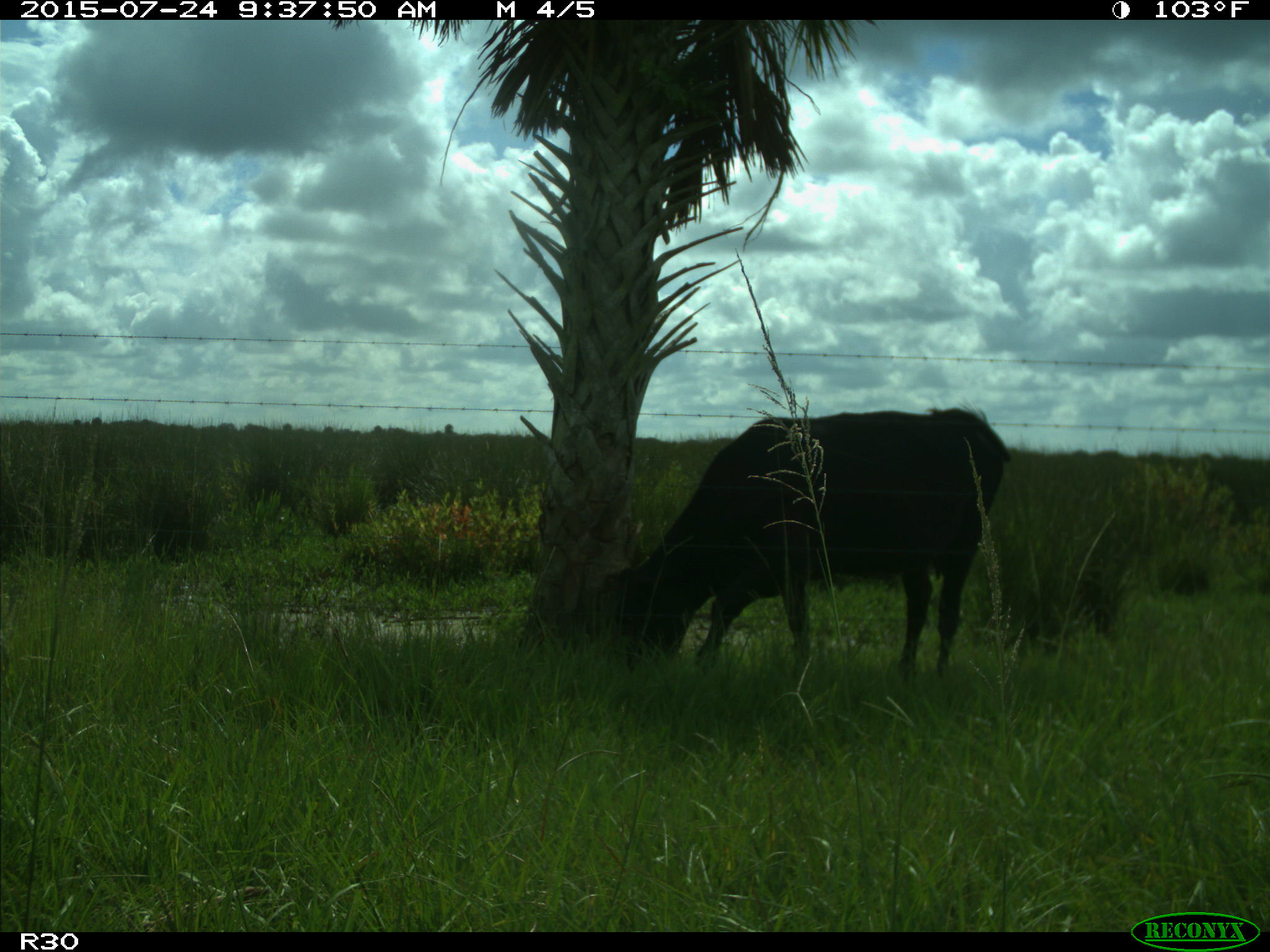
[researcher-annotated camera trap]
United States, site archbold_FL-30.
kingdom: Animalia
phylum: Chordata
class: Mammalia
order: Artiodactyla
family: Bovidae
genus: Bos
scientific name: Bos taurus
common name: domestic cow